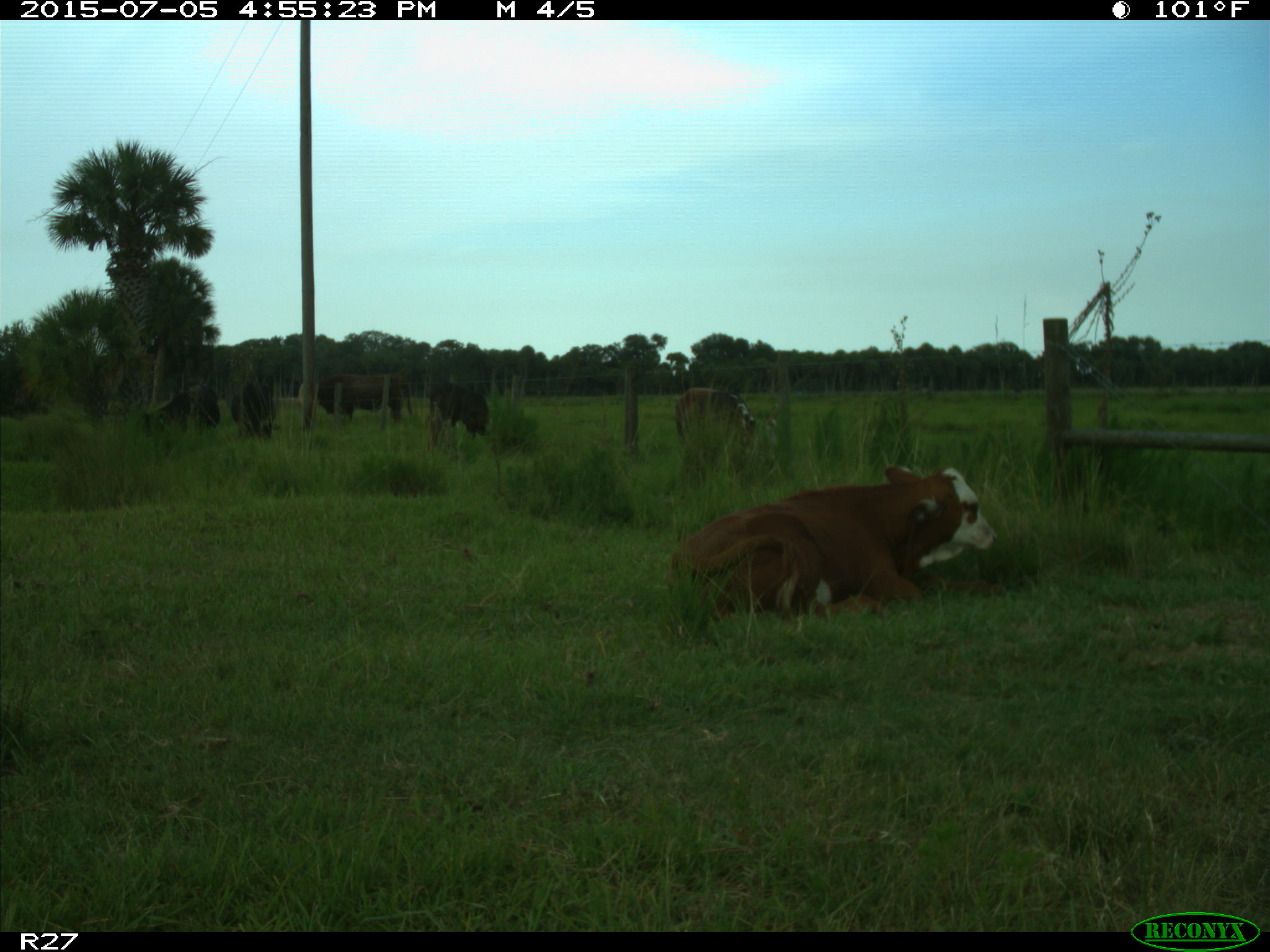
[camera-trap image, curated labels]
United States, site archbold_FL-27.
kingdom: Animalia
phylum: Chordata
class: Mammalia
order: Artiodactyla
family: Bovidae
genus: Bos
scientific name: Bos taurus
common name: domestic cow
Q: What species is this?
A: Bos taurus (domestic cow).